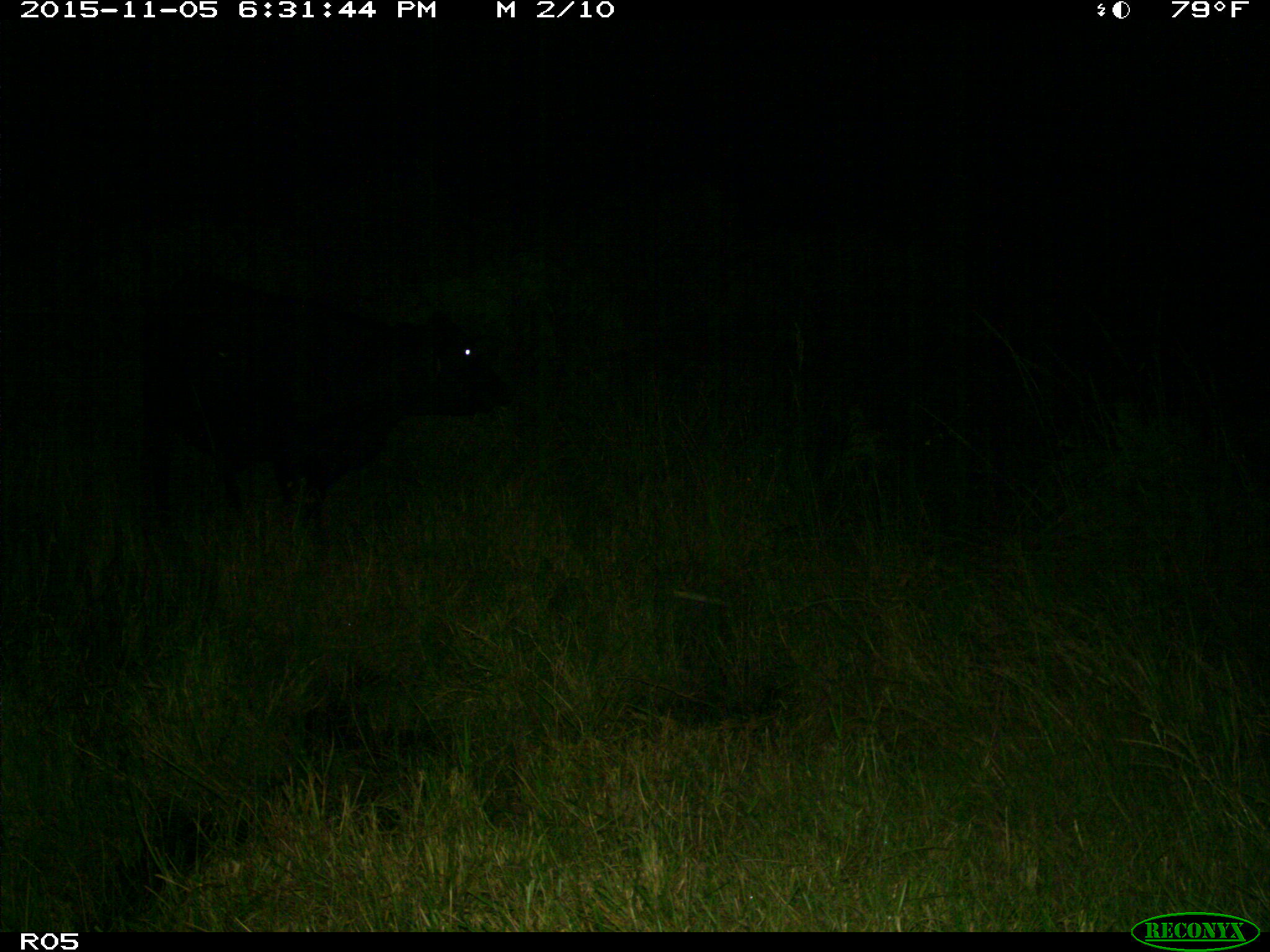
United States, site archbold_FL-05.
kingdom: Animalia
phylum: Chordata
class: Mammalia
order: Artiodactyla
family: Bovidae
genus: Bos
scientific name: Bos taurus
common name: domestic cow